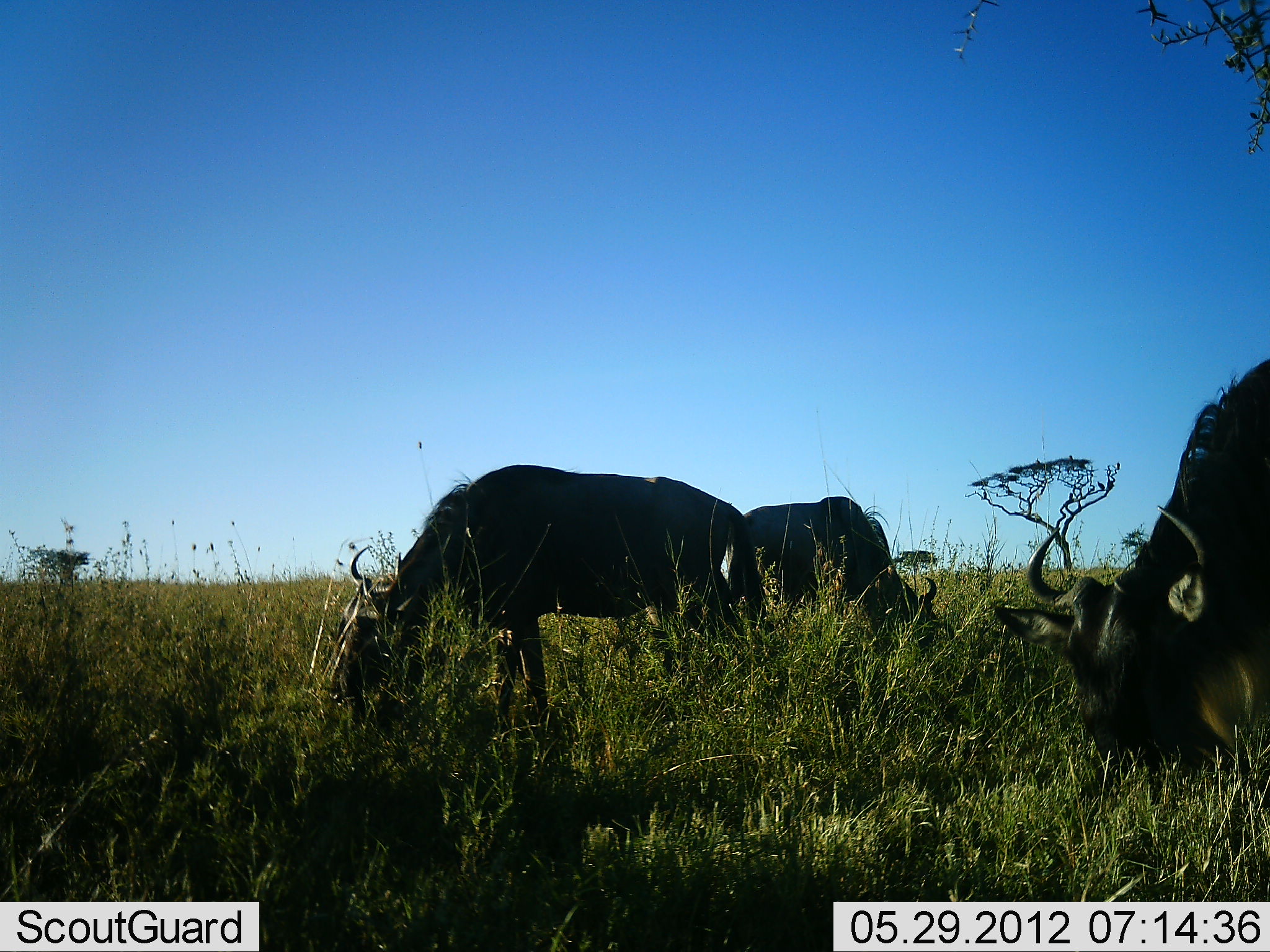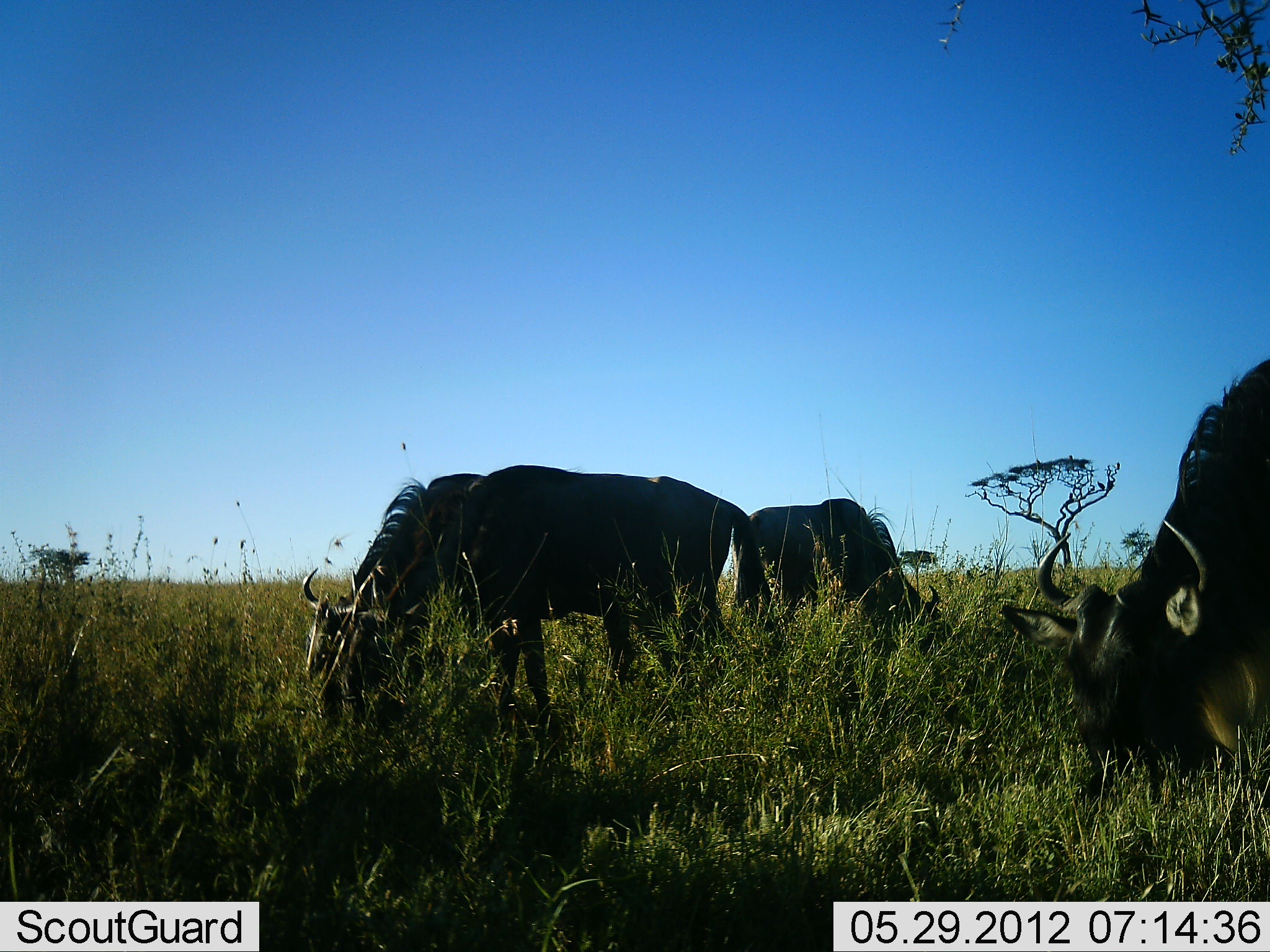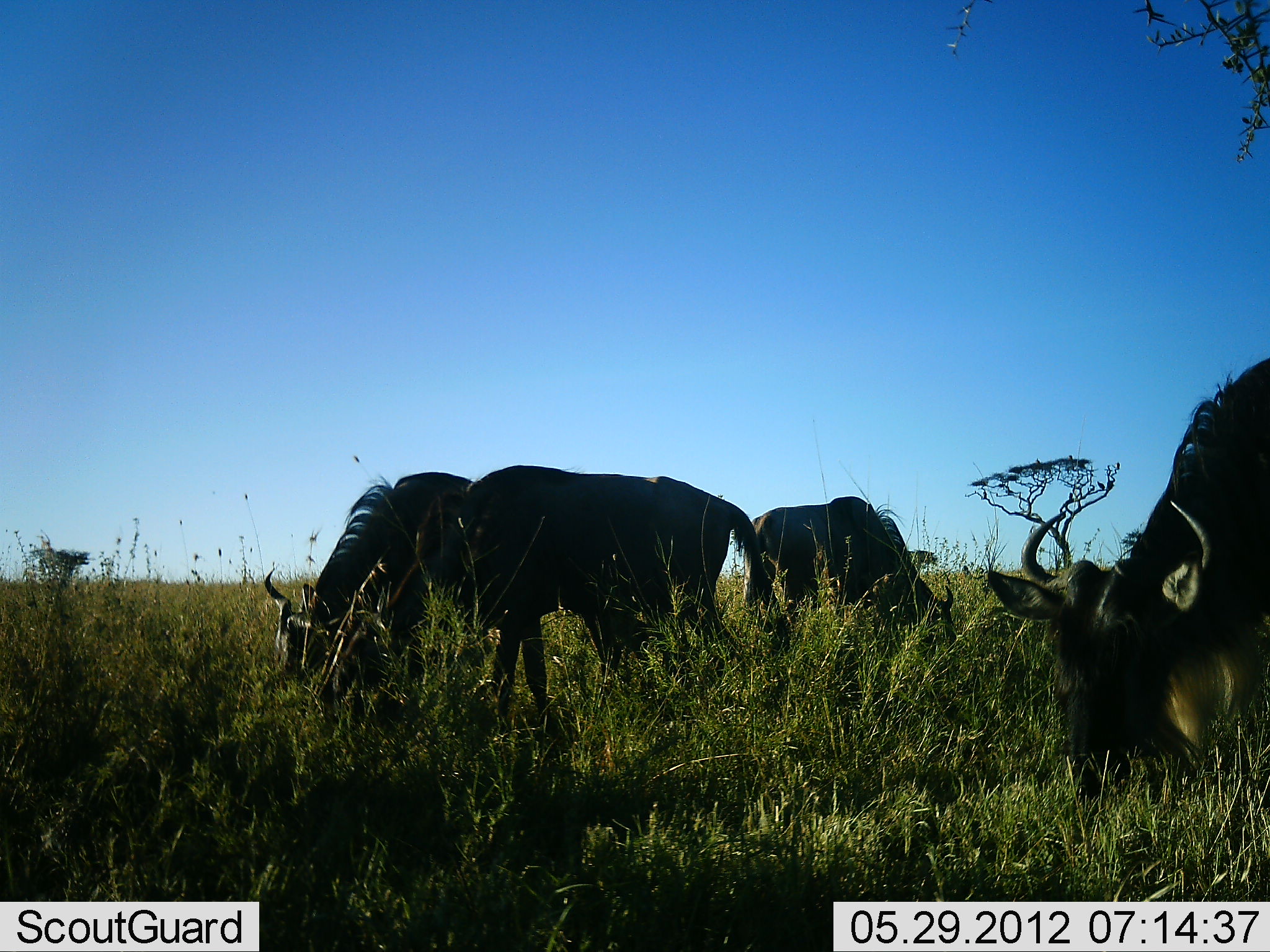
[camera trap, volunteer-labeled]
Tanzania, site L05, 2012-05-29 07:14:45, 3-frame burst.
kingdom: Animalia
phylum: Chordata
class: Mammalia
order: Artiodactyla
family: Bovidae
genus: Connochaetes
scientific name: Connochaetes taurinus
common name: blue wildebeest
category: wildebeest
Wildebeest (blue wildebeest) (Connochaetes taurinus), count 4. Behavior (volunteer vote fractions): standing 20%, resting 0%, moving 0%, interacting 0%. Young present (vote fraction): 0%. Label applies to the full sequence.